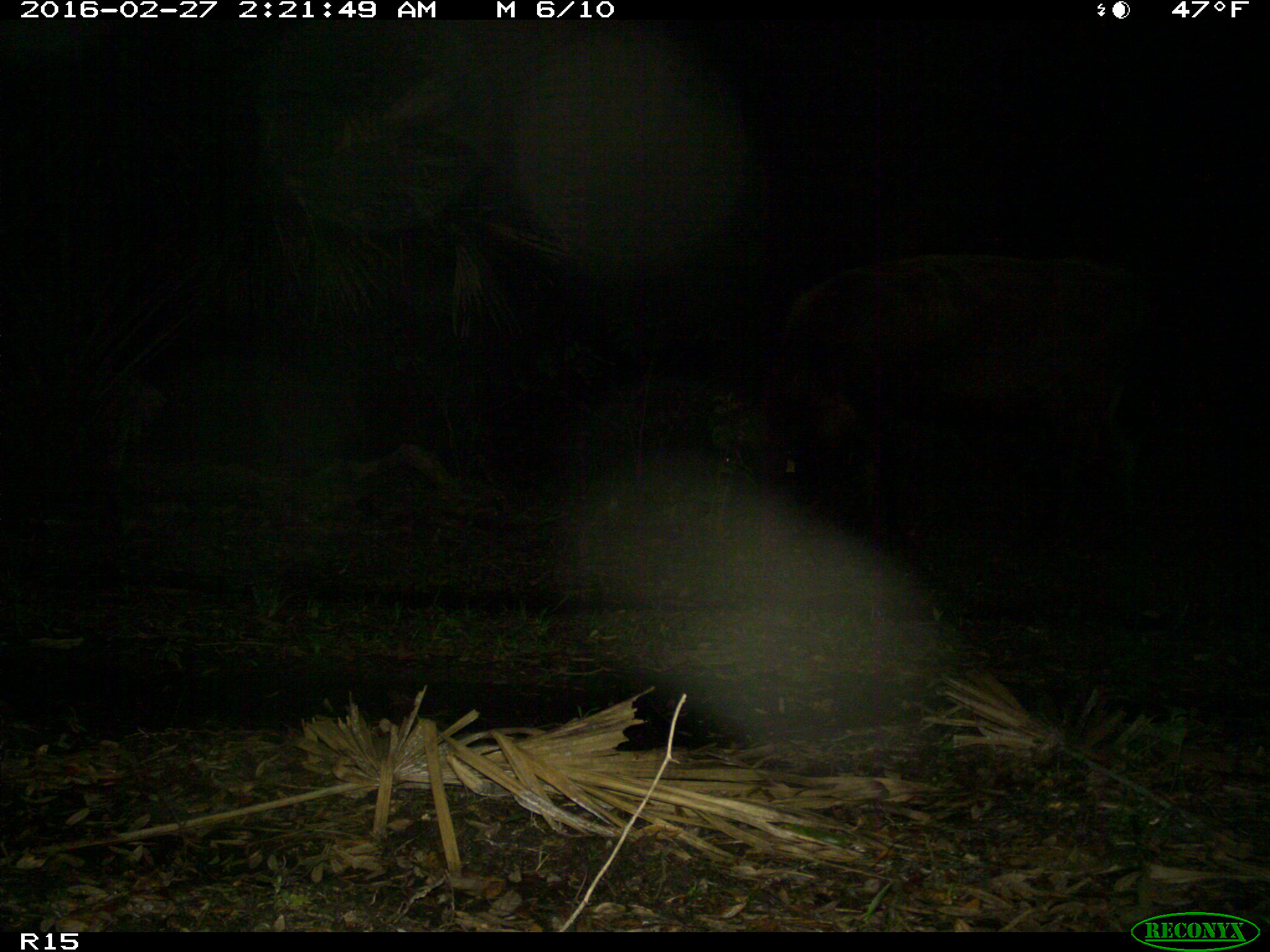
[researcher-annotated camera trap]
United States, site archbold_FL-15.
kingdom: Animalia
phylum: Chordata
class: Mammalia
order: Artiodactyla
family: Bovidae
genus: Bos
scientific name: Bos taurus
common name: domestic cow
Bos taurus (domestic cow).